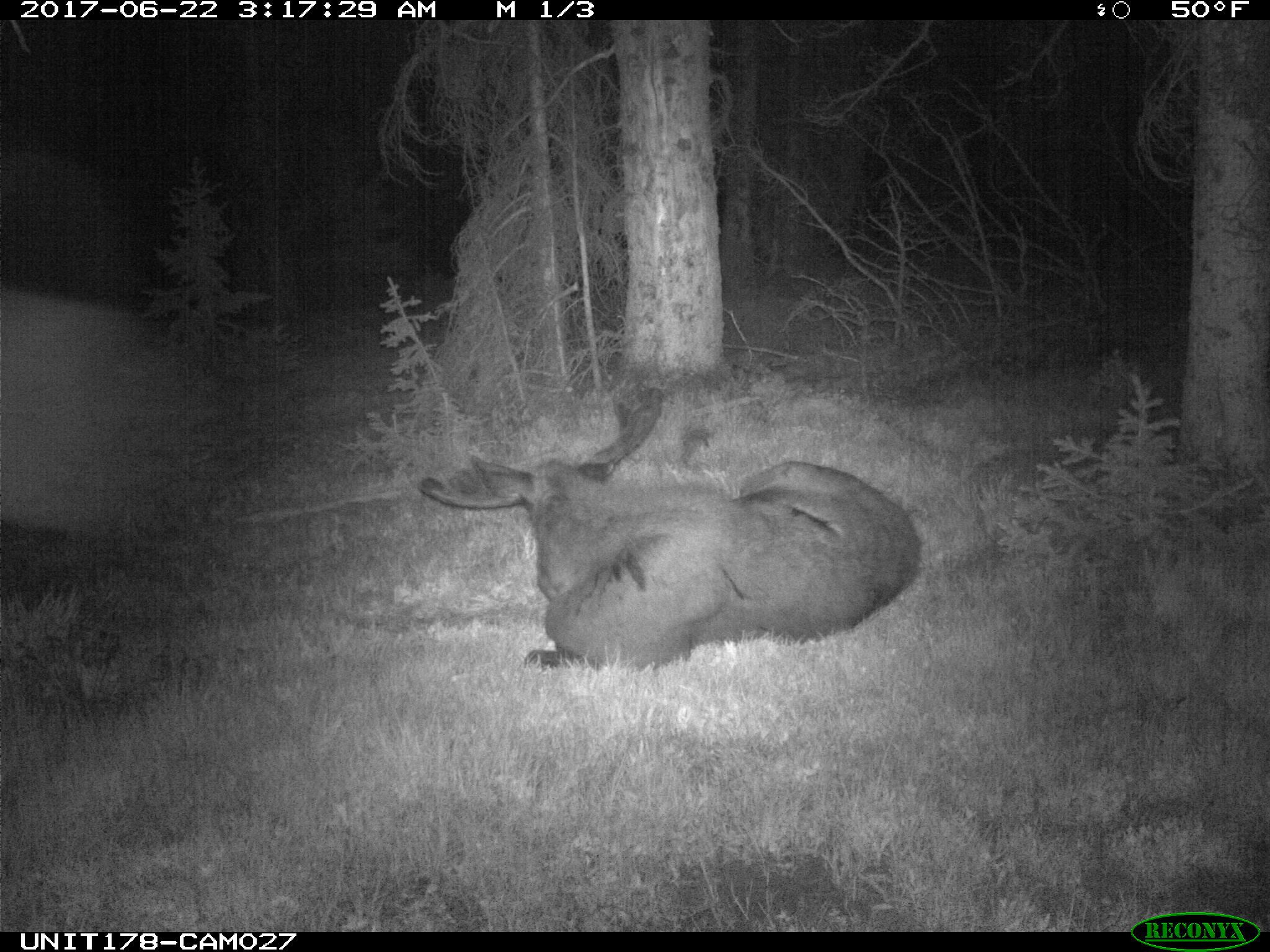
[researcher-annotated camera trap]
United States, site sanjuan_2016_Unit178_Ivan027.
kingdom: Animalia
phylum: Chordata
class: Mammalia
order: Artiodactyla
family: Cervidae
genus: Alces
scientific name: Alces alces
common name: moose